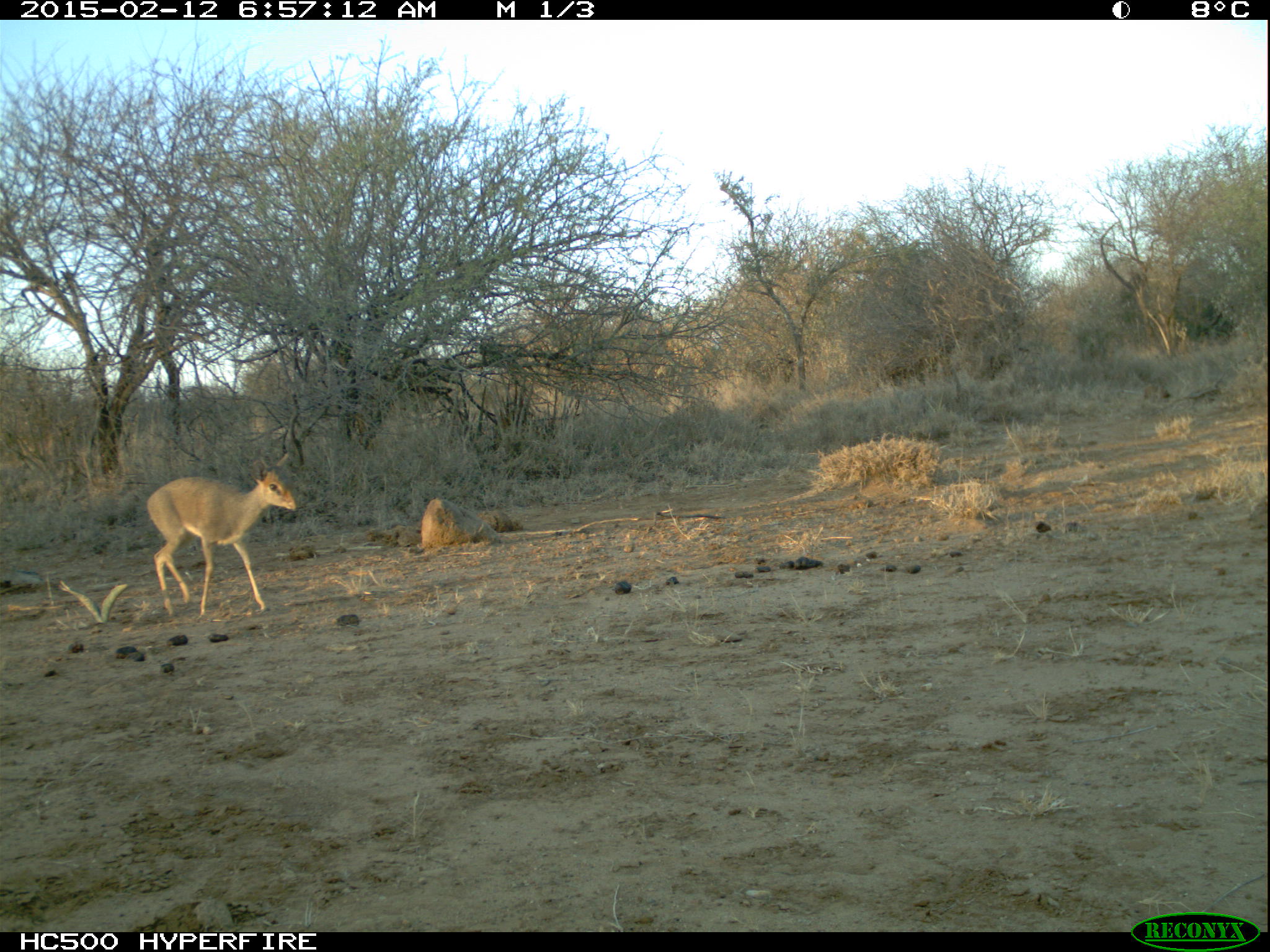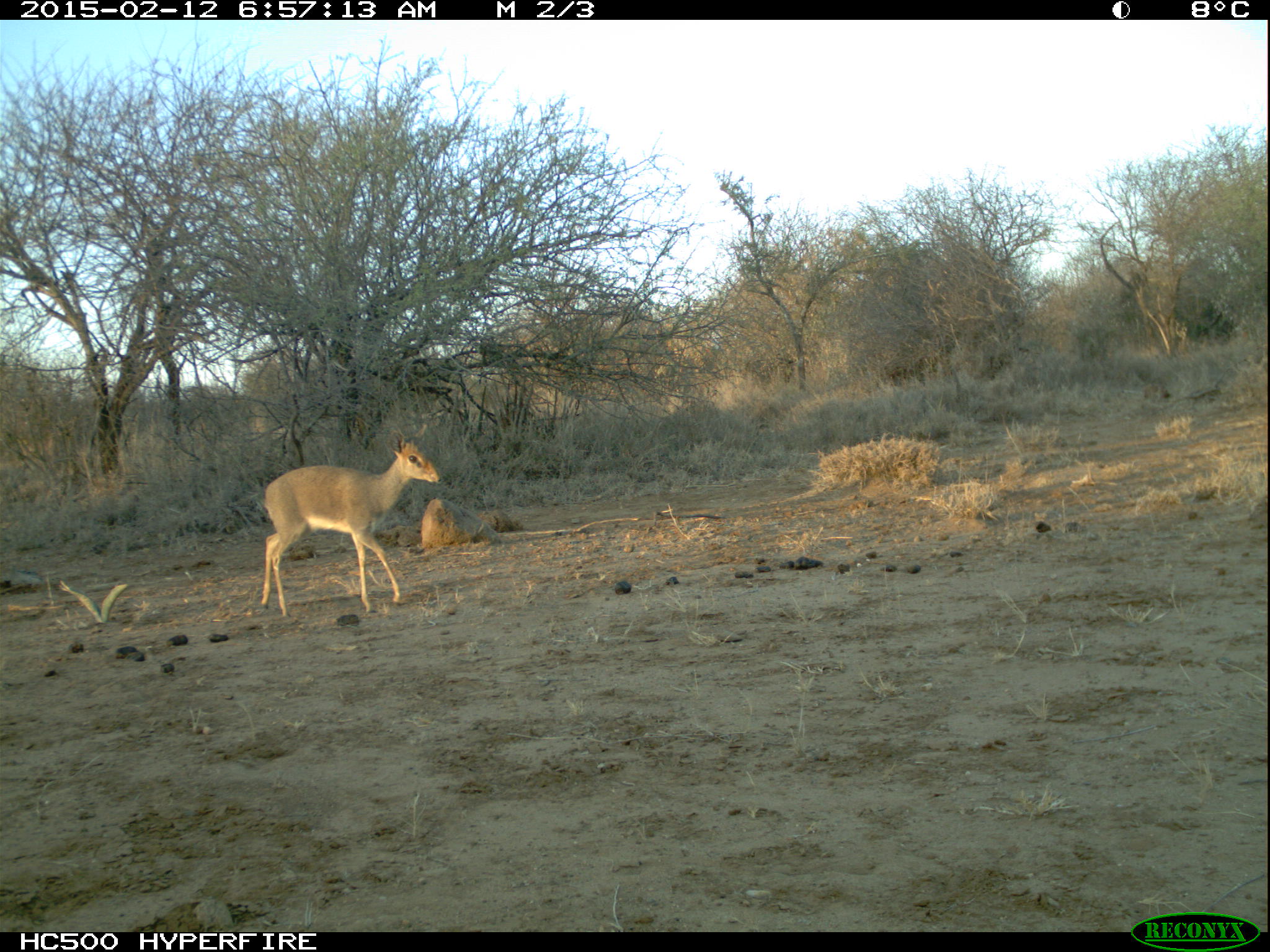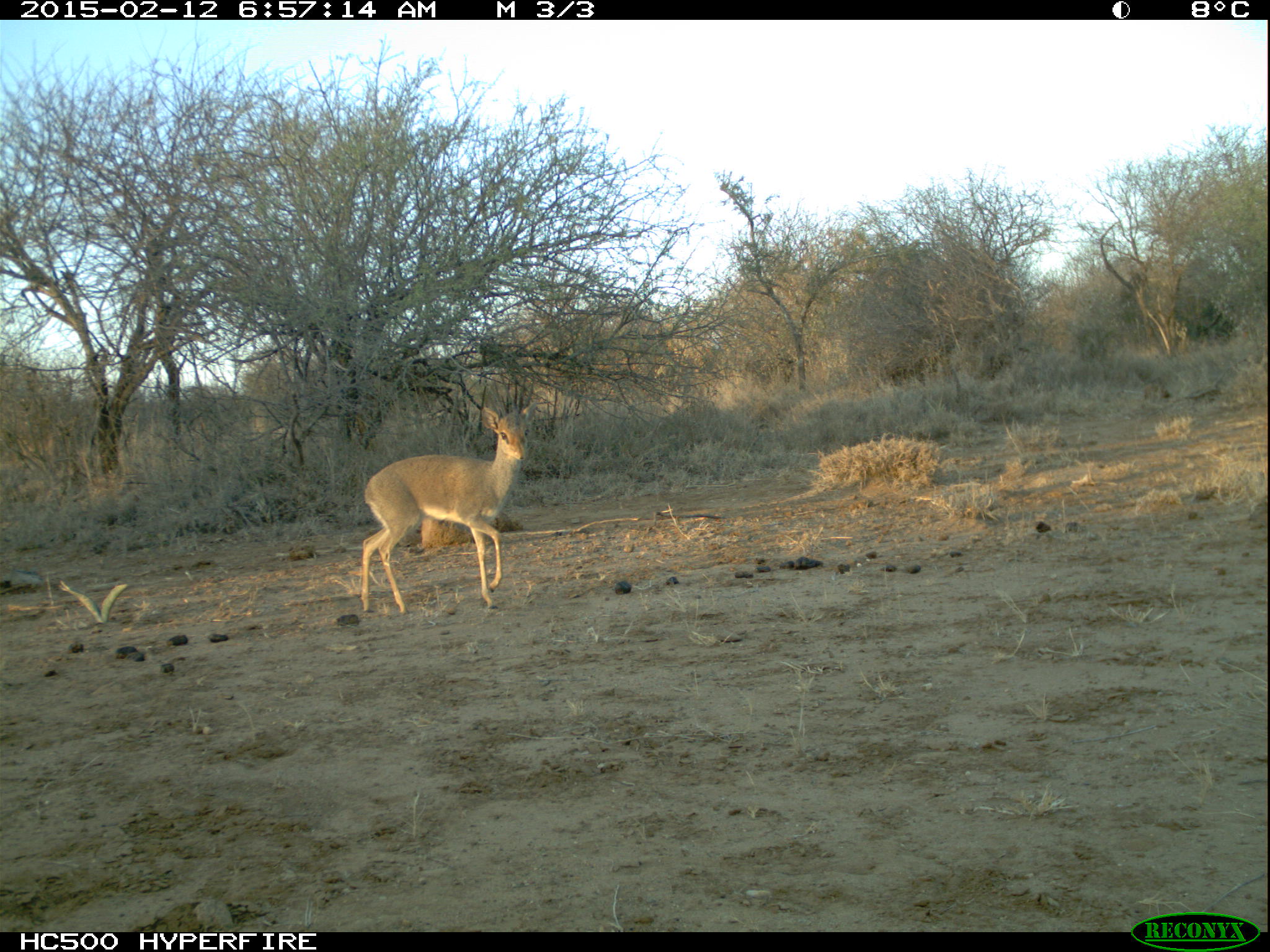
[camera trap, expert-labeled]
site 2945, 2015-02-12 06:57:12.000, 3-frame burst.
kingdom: Animalia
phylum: Chordata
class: Mammalia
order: Artiodactyla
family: Bovidae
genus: Madoqua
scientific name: Madoqua guentheri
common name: günther's dik-dik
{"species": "Madoqua guentheri (günther's dik-dik)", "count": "1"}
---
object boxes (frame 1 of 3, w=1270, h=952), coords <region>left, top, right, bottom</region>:
madoqua guentheri: <region>144, 450, 298, 618</region>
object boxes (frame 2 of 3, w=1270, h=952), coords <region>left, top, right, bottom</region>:
madoqua guentheri: <region>260, 423, 439, 617</region>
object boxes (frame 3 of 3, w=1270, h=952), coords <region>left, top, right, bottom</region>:
madoqua guentheri: <region>358, 399, 534, 614</region>